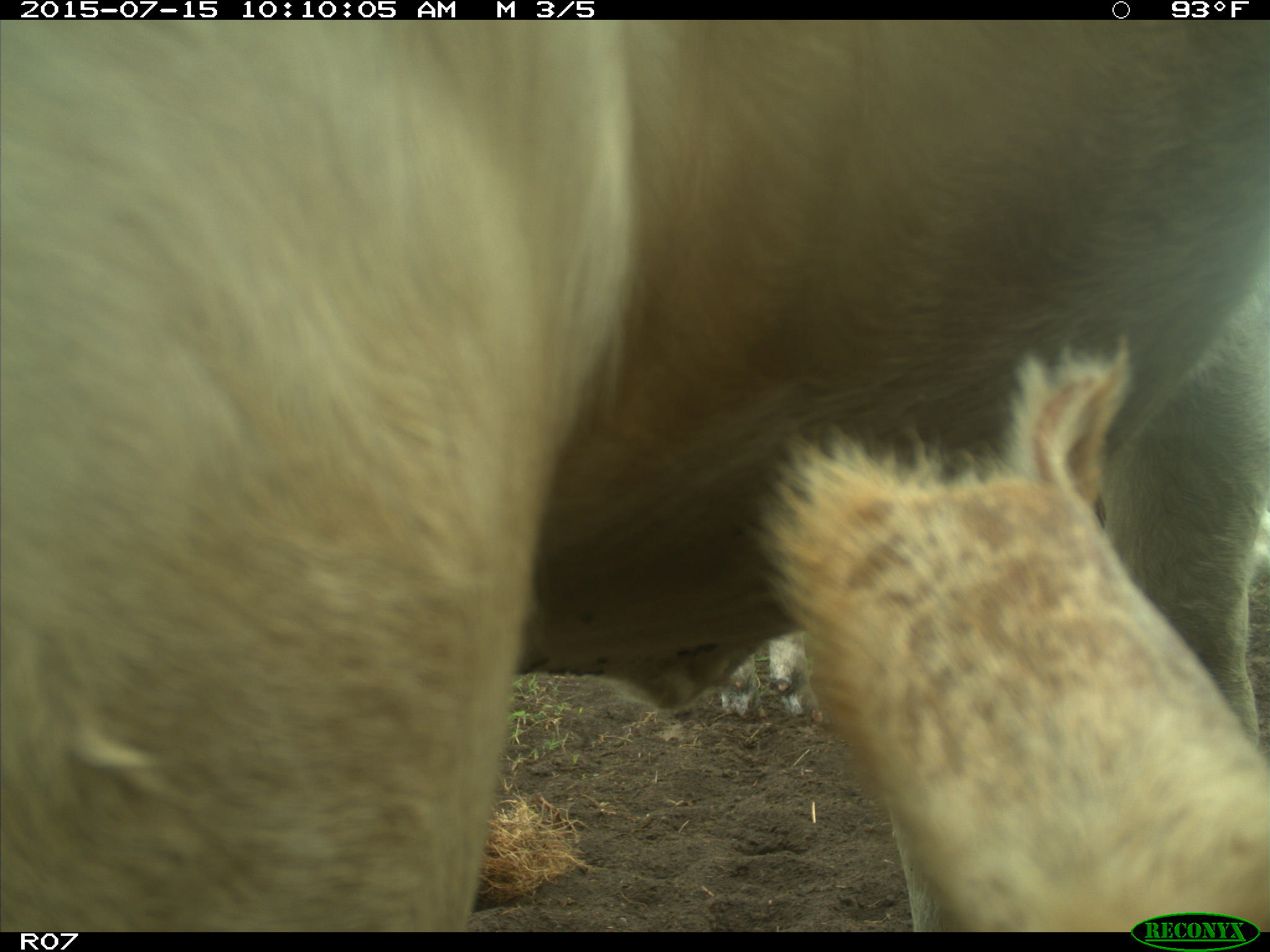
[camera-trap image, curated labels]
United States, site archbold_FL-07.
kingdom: Animalia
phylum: Chordata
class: Mammalia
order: Artiodactyla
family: Bovidae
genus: Bos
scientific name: Bos taurus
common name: domestic cow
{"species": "Bos taurus (domestic cow)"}